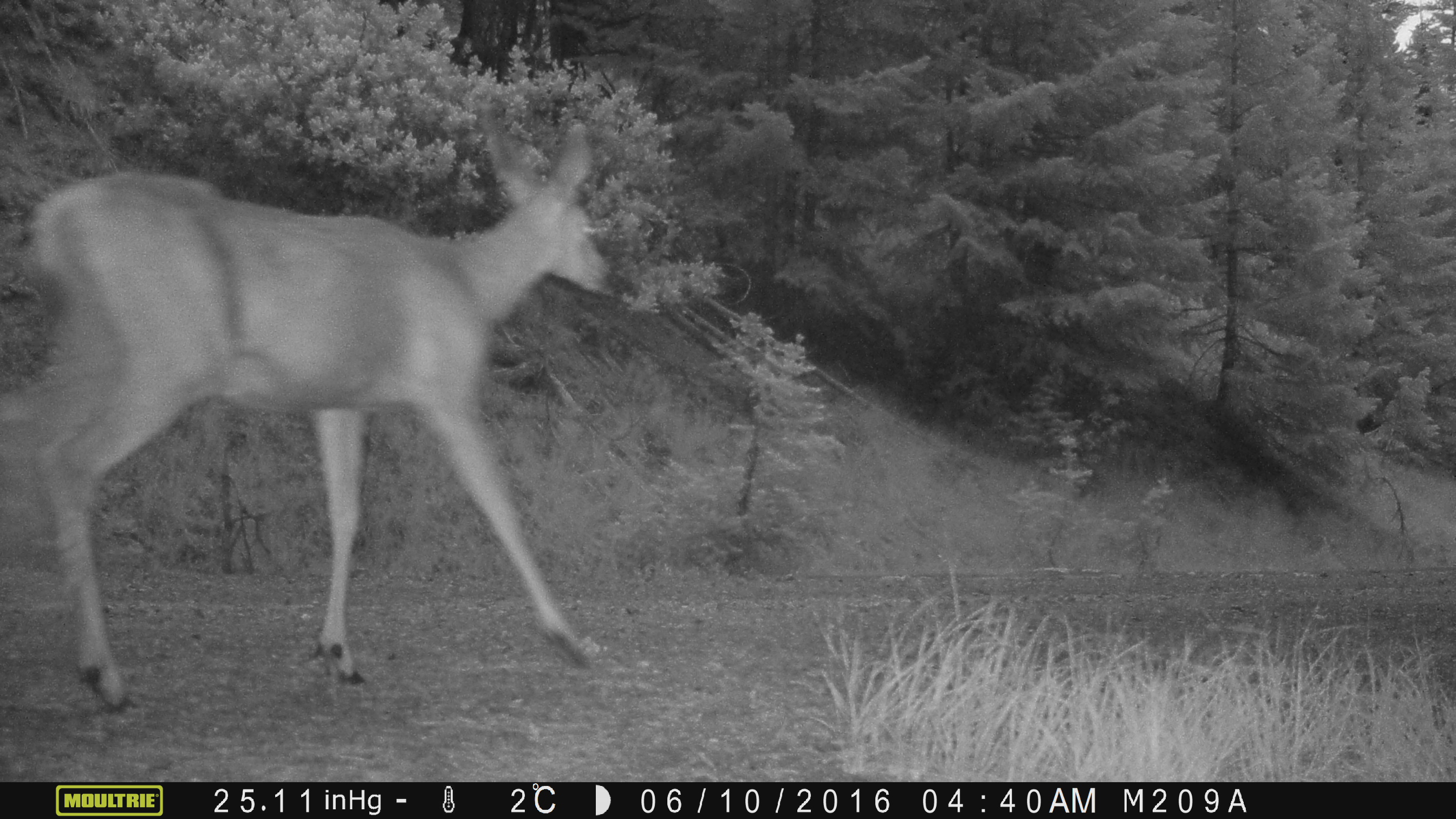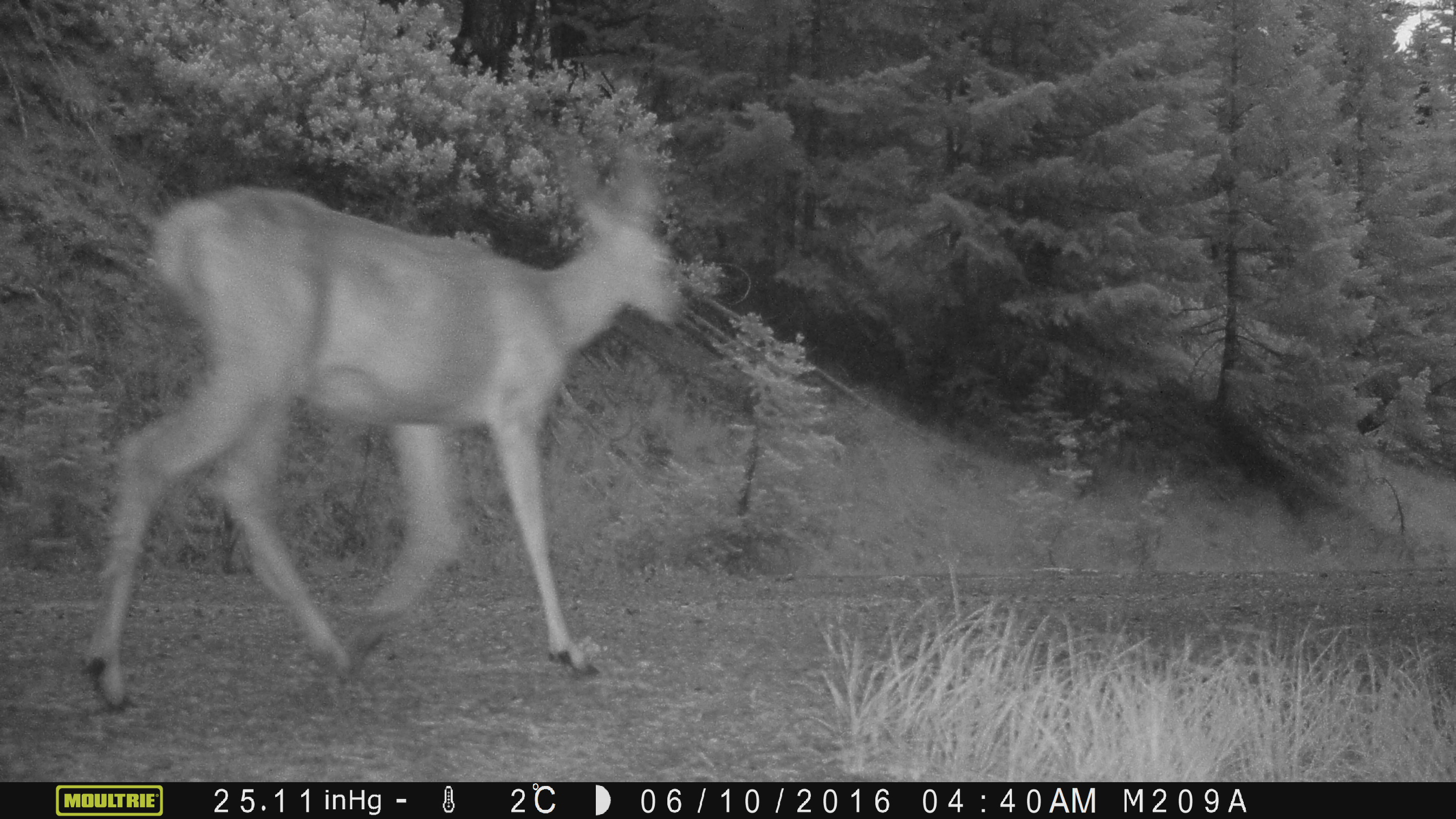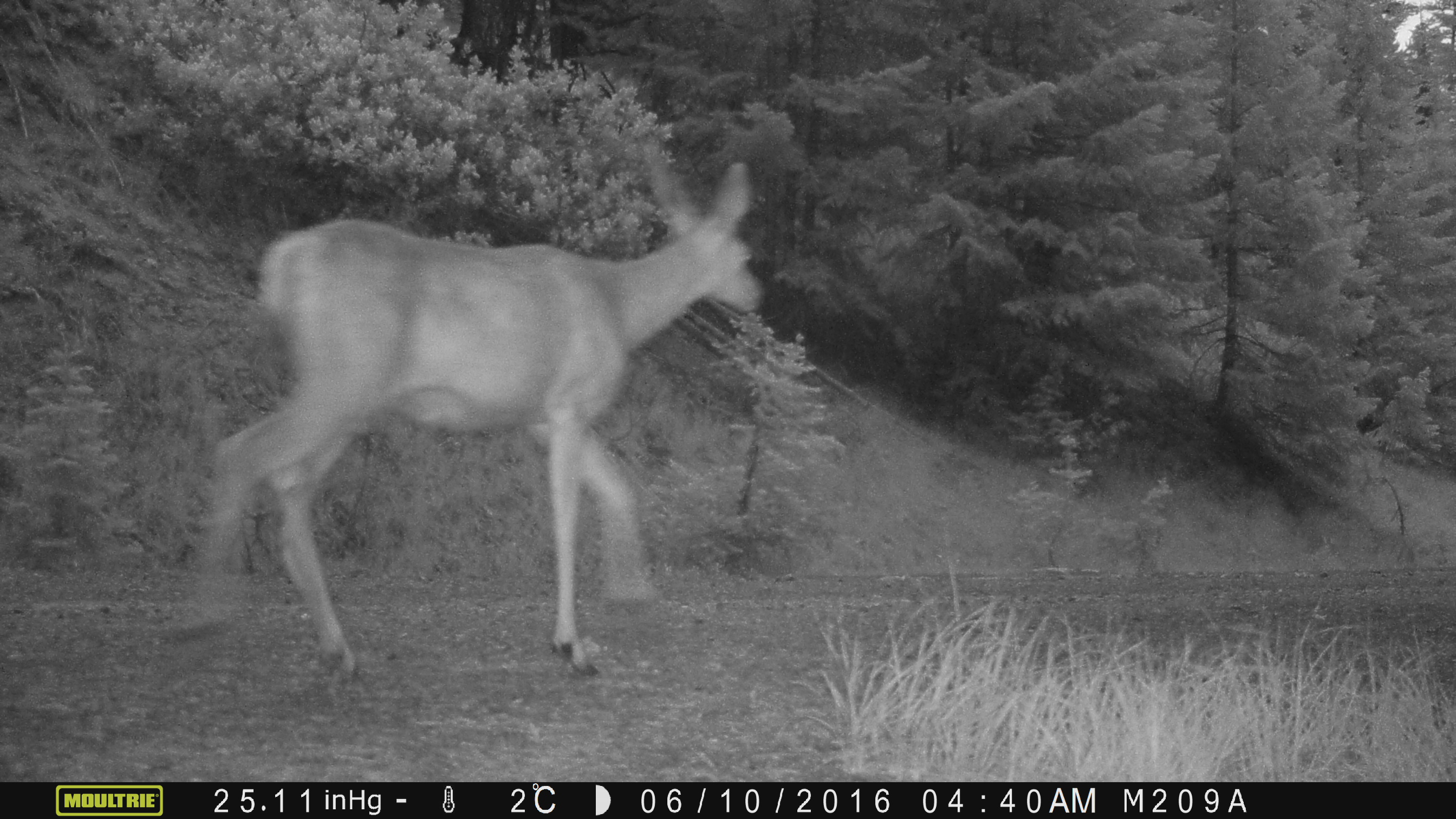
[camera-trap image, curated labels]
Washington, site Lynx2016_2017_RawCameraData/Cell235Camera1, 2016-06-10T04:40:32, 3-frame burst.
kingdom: Animalia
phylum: Chordata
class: Mammalia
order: Artiodactyla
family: Cervidae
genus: Odocoileus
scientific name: Odocoileus hemionus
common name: mule deer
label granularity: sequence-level